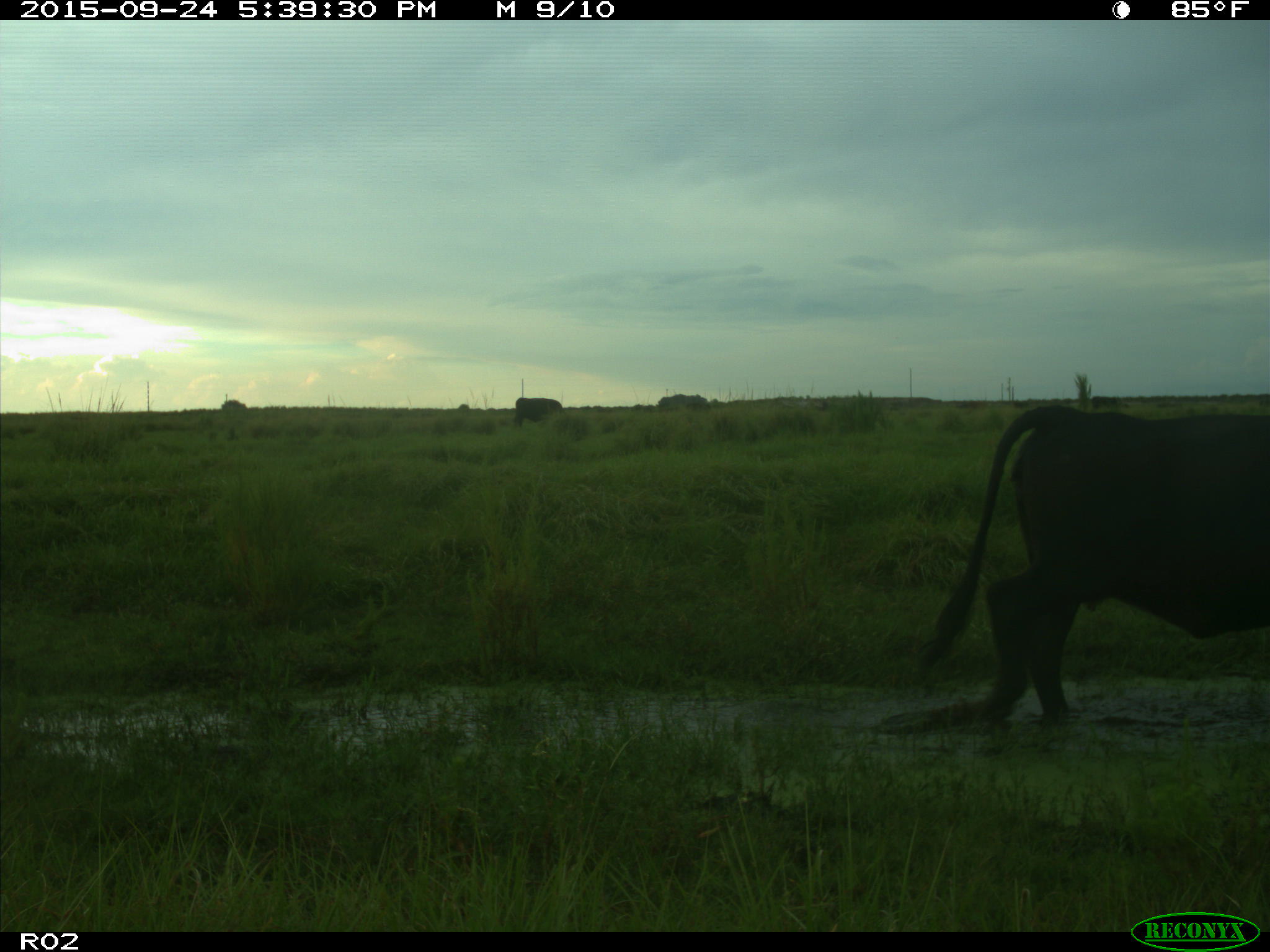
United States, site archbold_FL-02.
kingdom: Animalia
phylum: Chordata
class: Mammalia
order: Artiodactyla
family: Bovidae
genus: Bos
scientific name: Bos taurus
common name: domestic cow